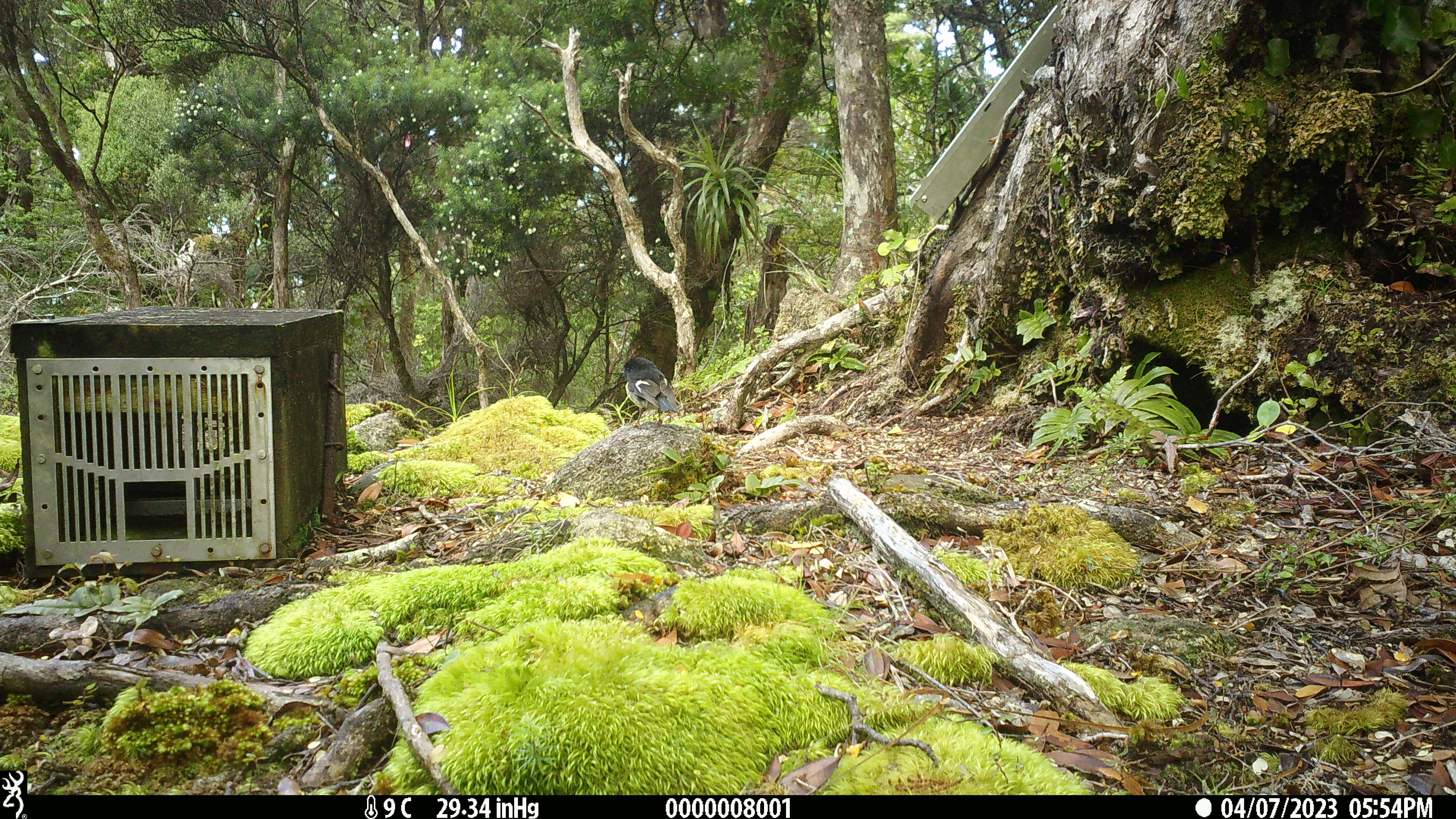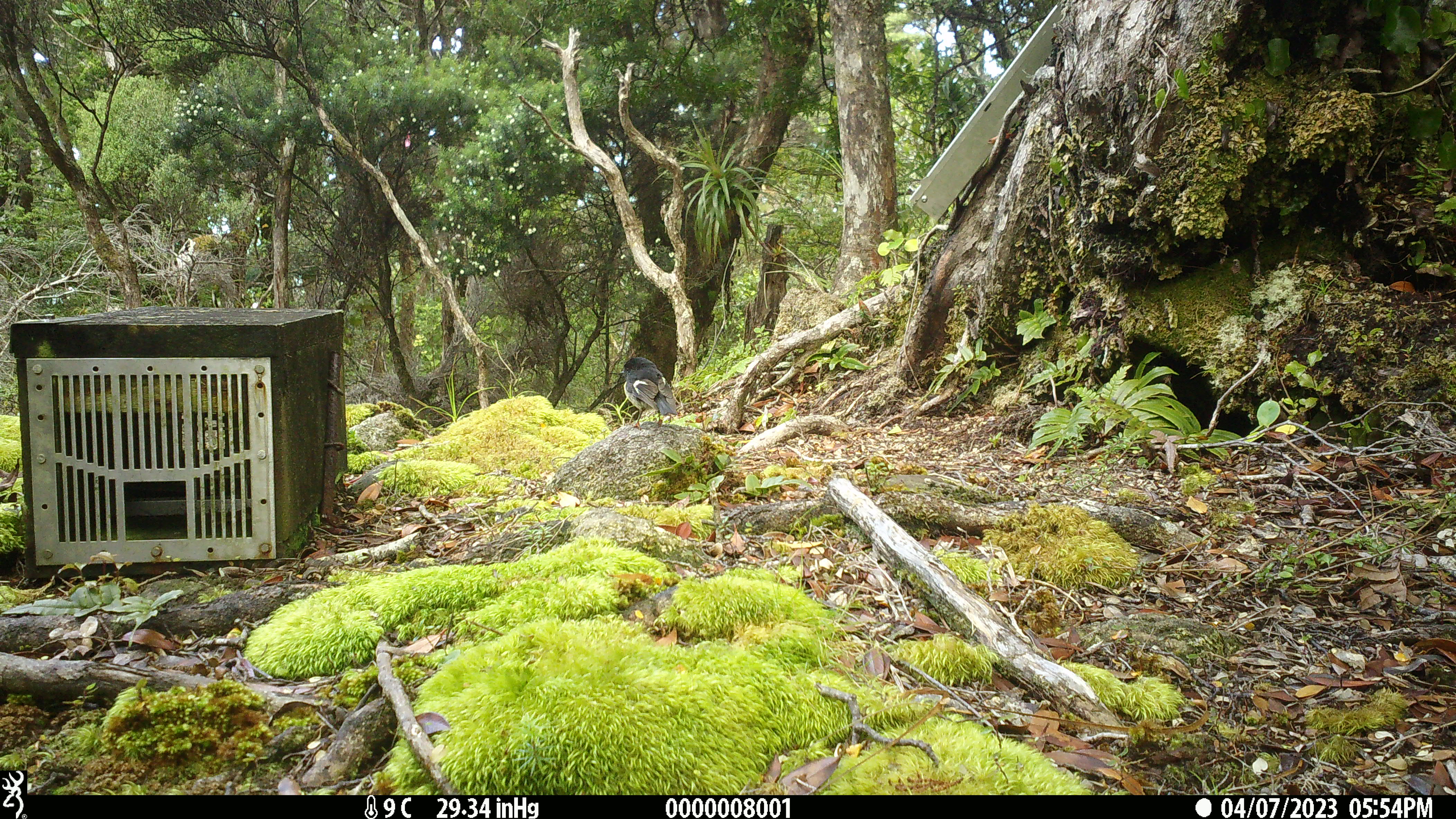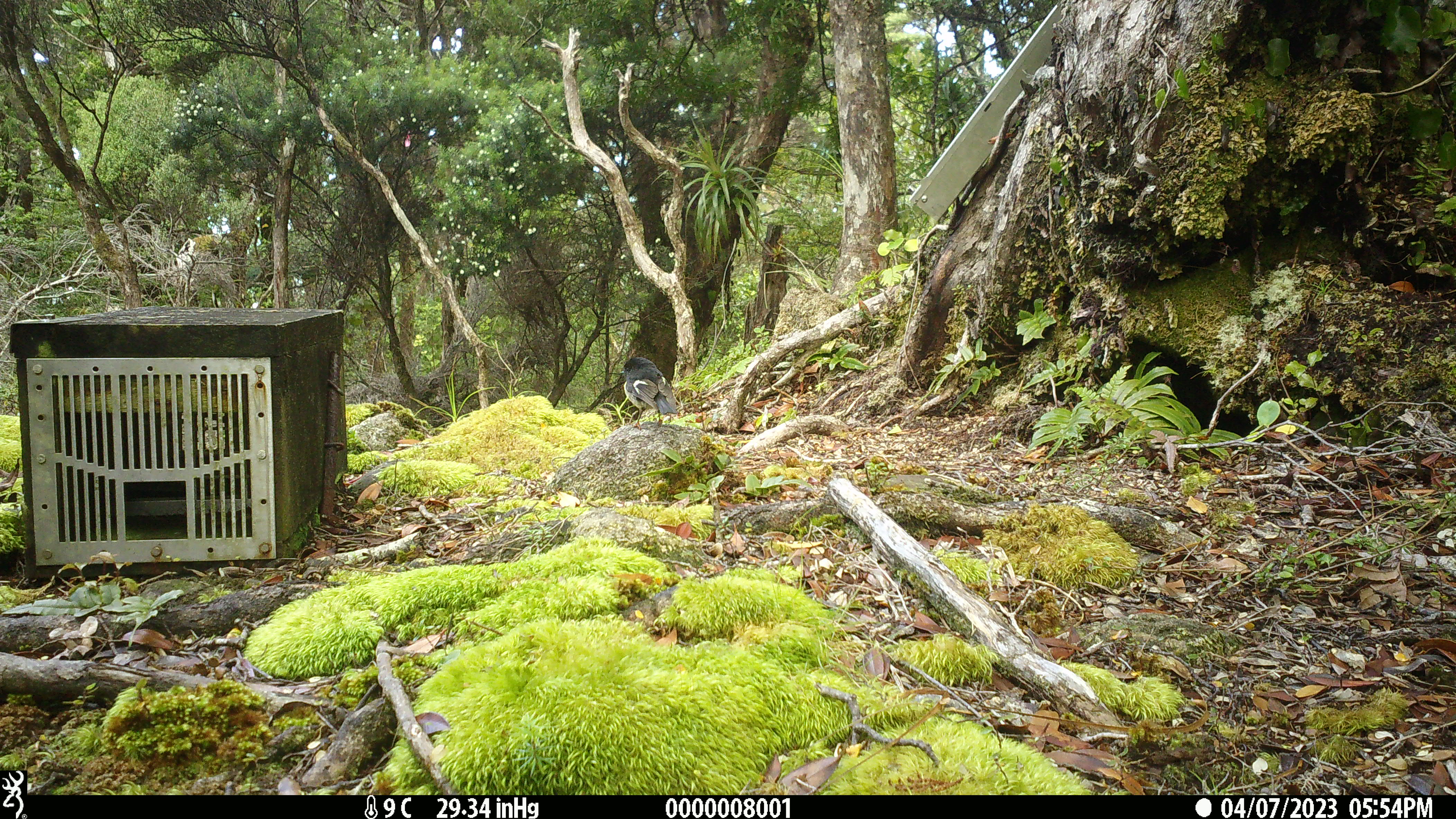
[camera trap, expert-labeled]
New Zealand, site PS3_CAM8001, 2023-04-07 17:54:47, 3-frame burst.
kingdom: Animalia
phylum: Chordata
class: Aves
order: Passeriformes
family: Petroicidae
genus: Petroica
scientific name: Petroica macrocephala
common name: tomtit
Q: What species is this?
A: Tomtit (Petroica macrocephala).